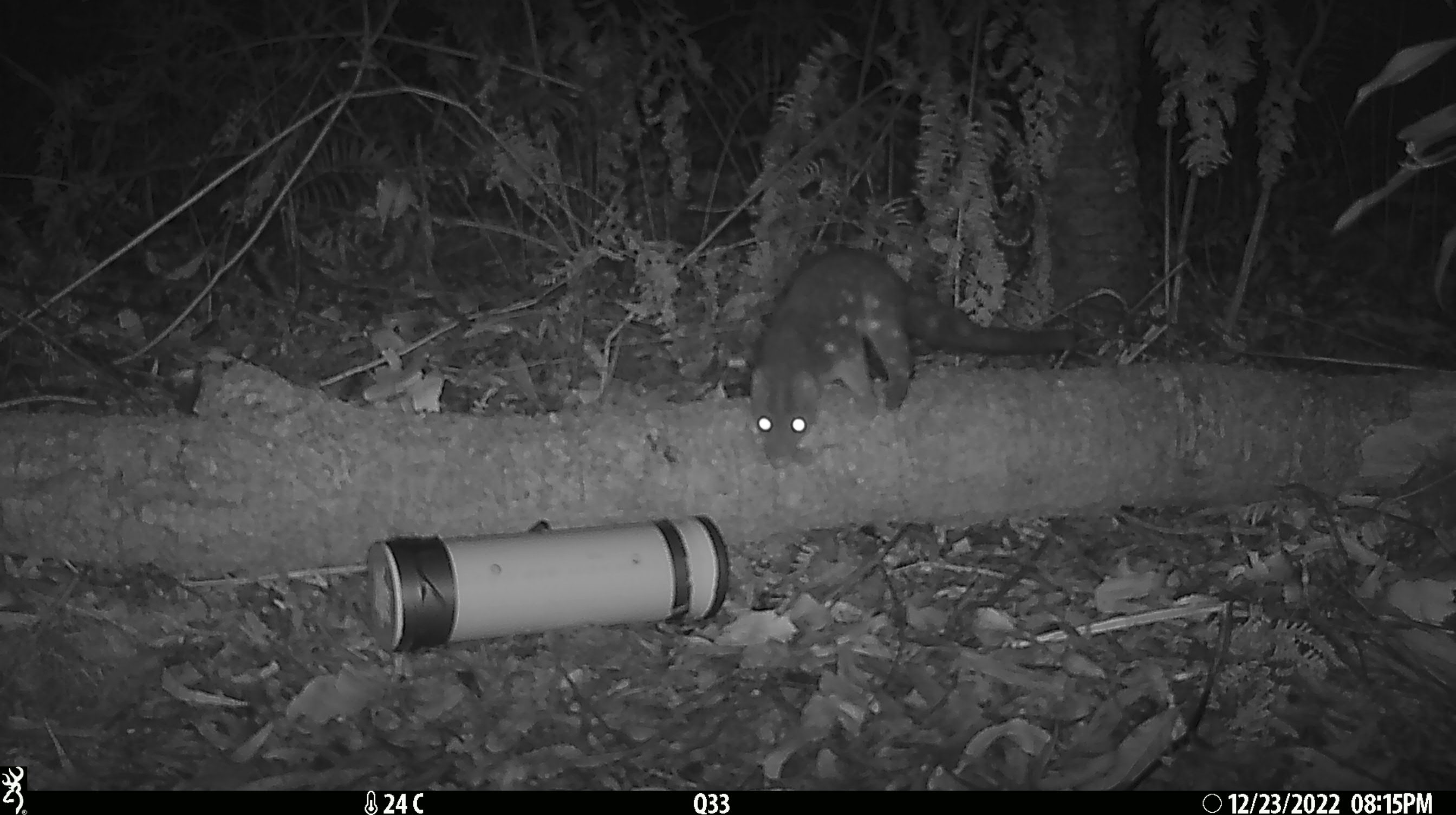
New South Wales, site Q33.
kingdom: Animalia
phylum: Chordata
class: Mammalia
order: Dasyuromorphia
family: Dasyuridae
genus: Dasyurus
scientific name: Dasyurus maculatus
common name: spotted-tailed quoll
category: quoll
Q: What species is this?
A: Quoll (spotted-tailed quoll) (Dasyurus maculatus).